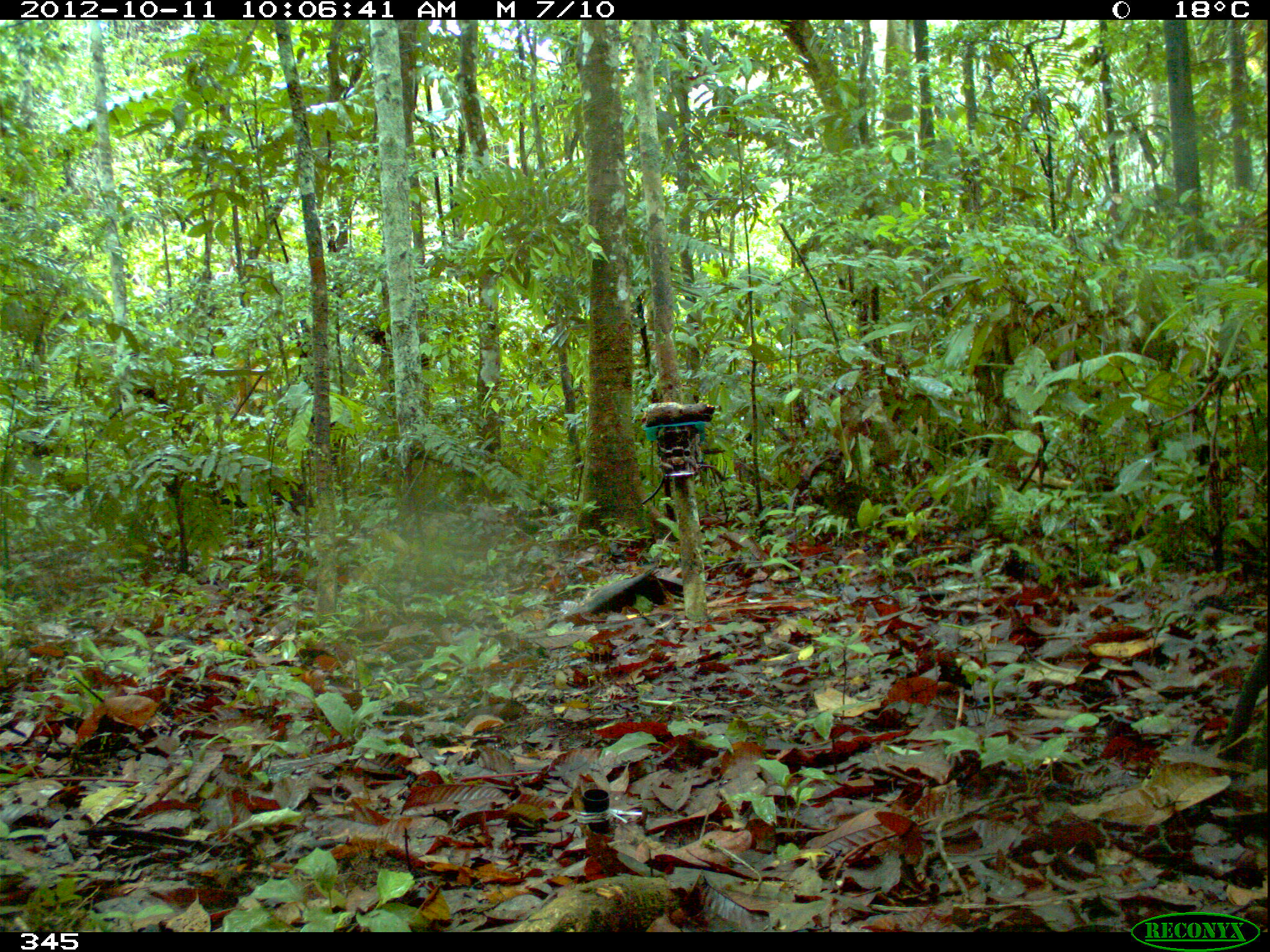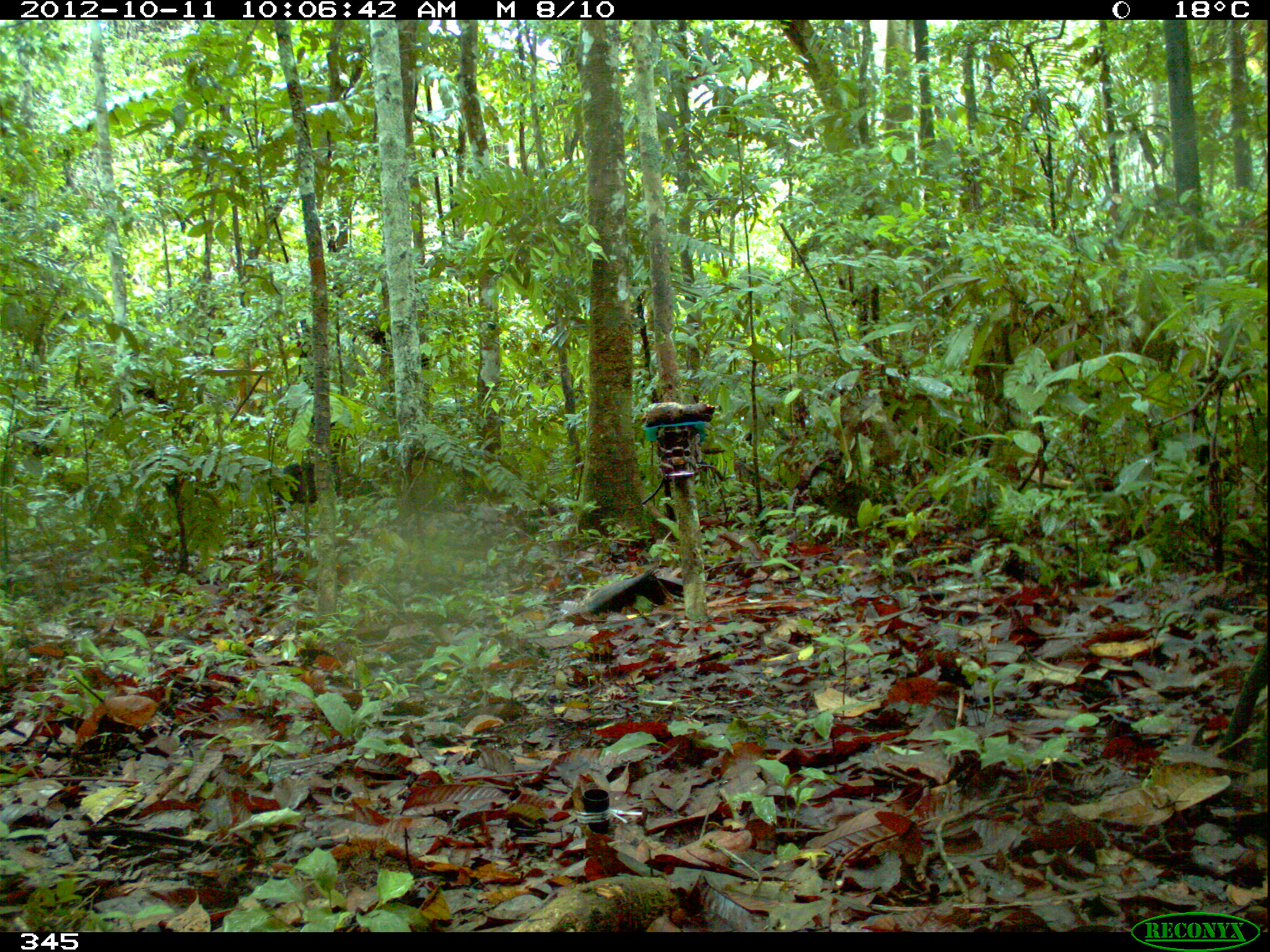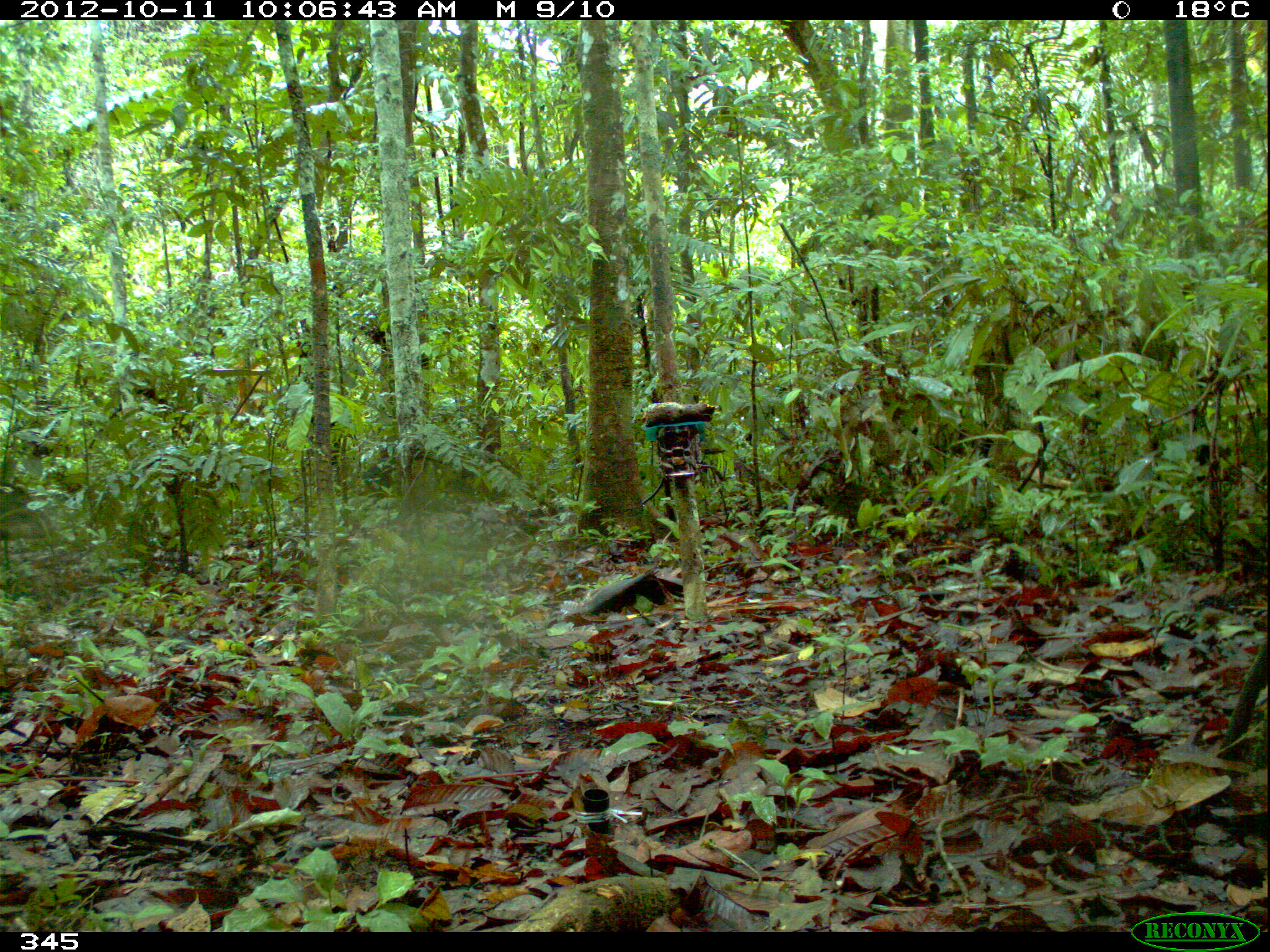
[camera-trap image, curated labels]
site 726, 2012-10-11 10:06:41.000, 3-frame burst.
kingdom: Animalia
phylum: Chordata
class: Mammalia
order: Artiodactyla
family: Tayassuidae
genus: Tayassu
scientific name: Tayassu pecari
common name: white-lipped peccary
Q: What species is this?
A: Tayassu pecari (white-lipped peccary).